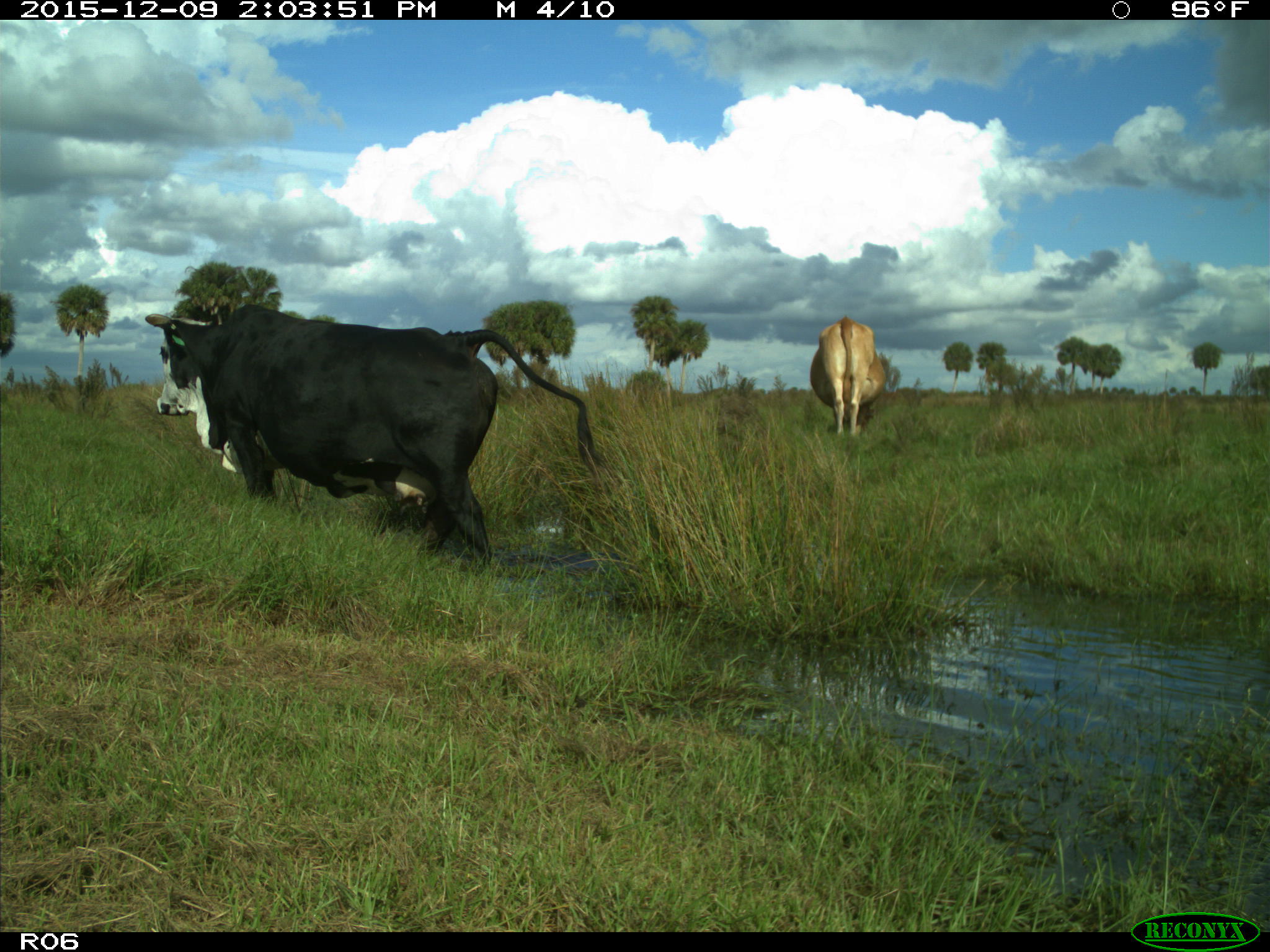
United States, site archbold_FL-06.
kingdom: Animalia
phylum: Chordata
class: Mammalia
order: Artiodactyla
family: Bovidae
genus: Bos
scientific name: Bos taurus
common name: domestic cow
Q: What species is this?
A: Bos taurus (domestic cow).